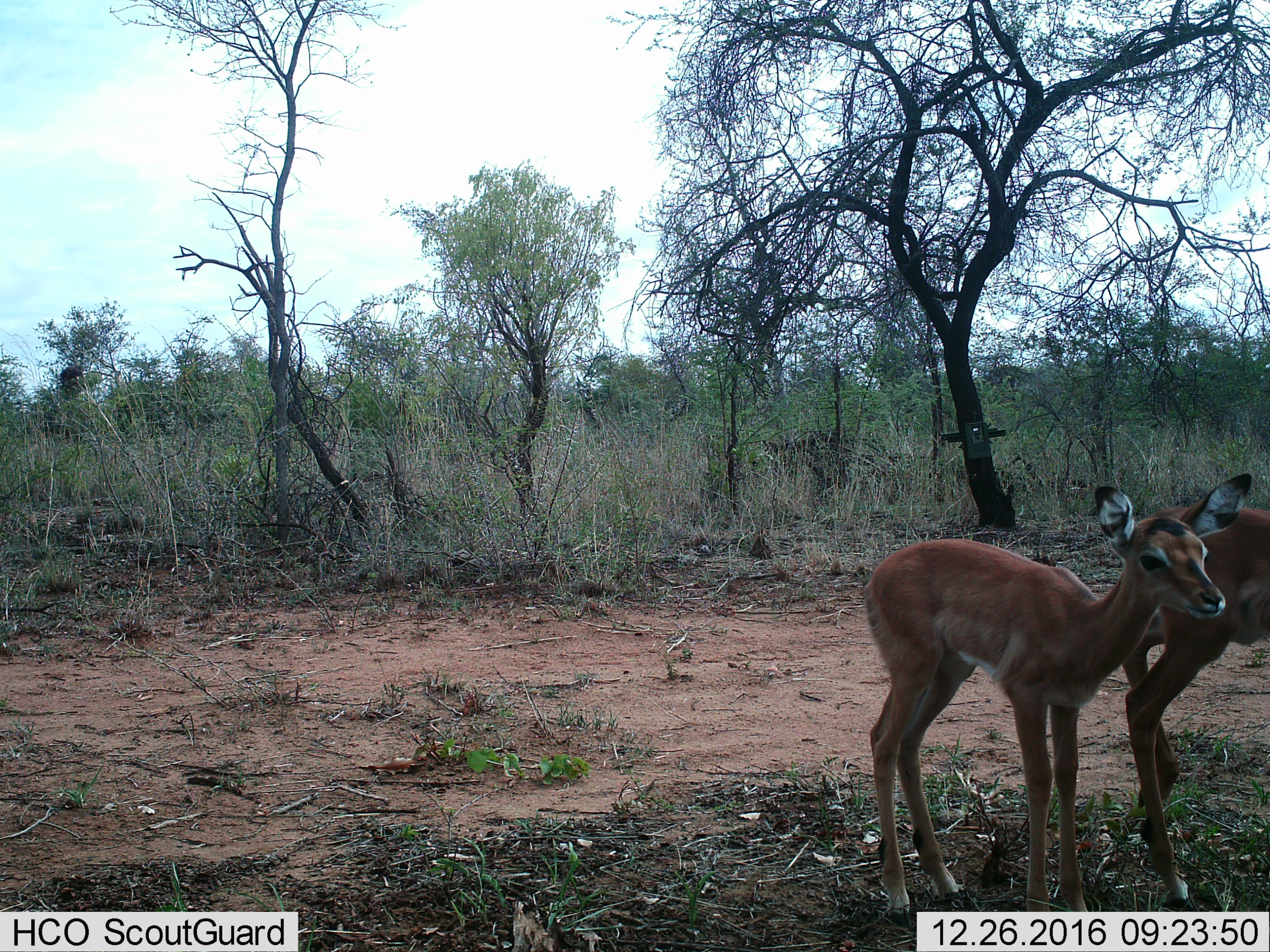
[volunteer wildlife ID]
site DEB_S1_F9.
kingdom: Animalia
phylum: Chordata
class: Mammalia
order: Artiodactyla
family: Bovidae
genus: Aepyceros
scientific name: Aepyceros melampus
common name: impala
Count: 2.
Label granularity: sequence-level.